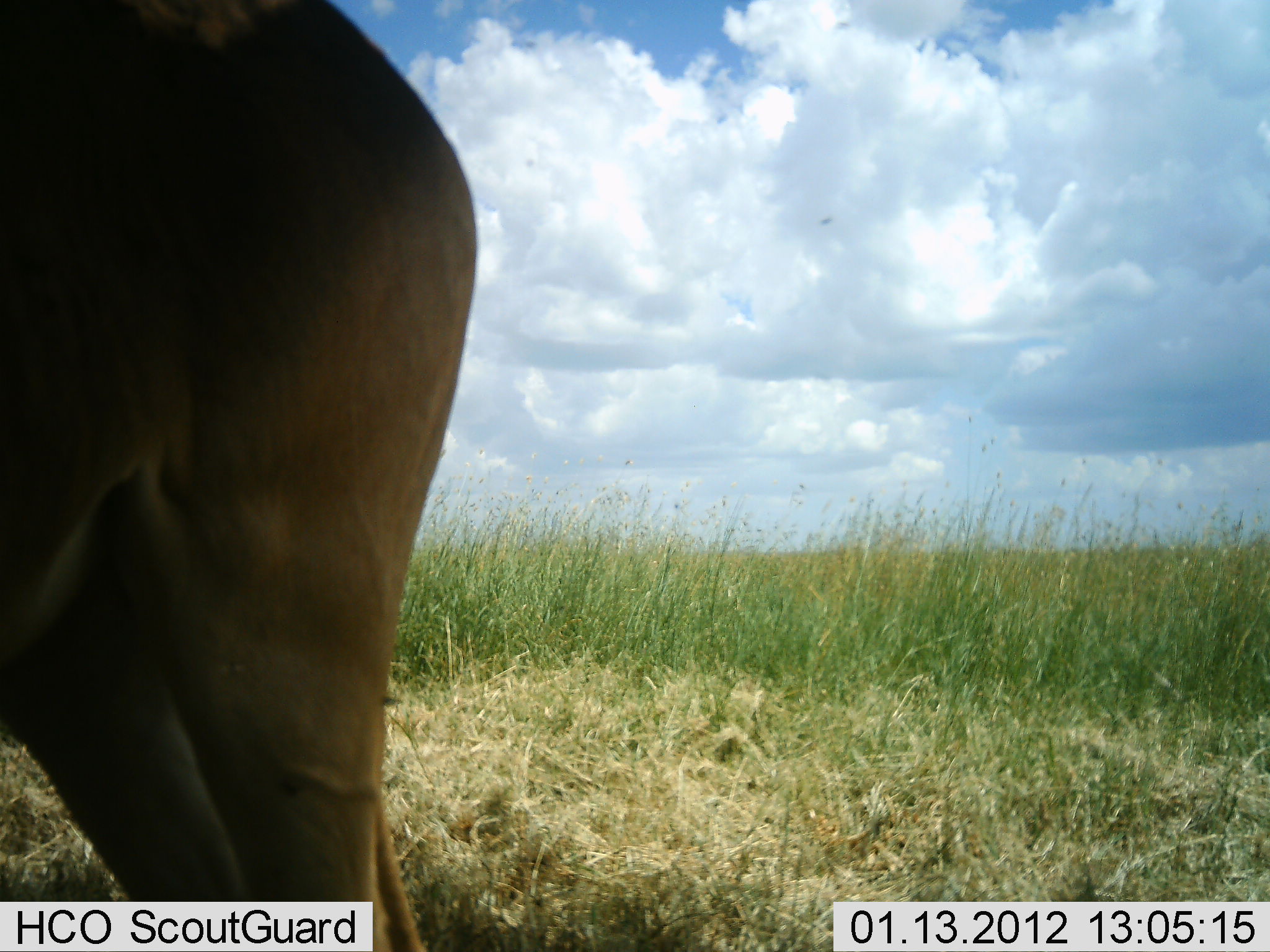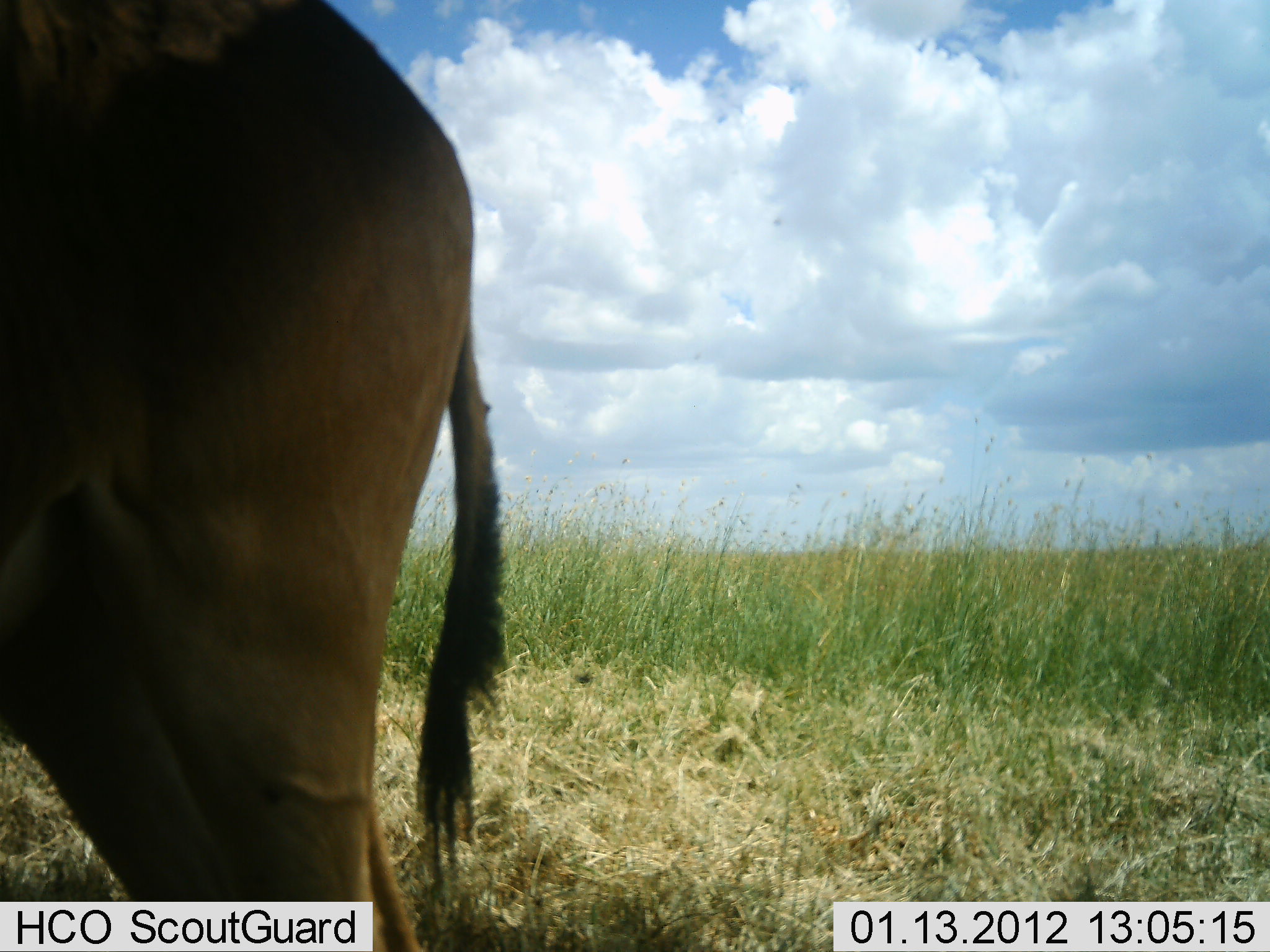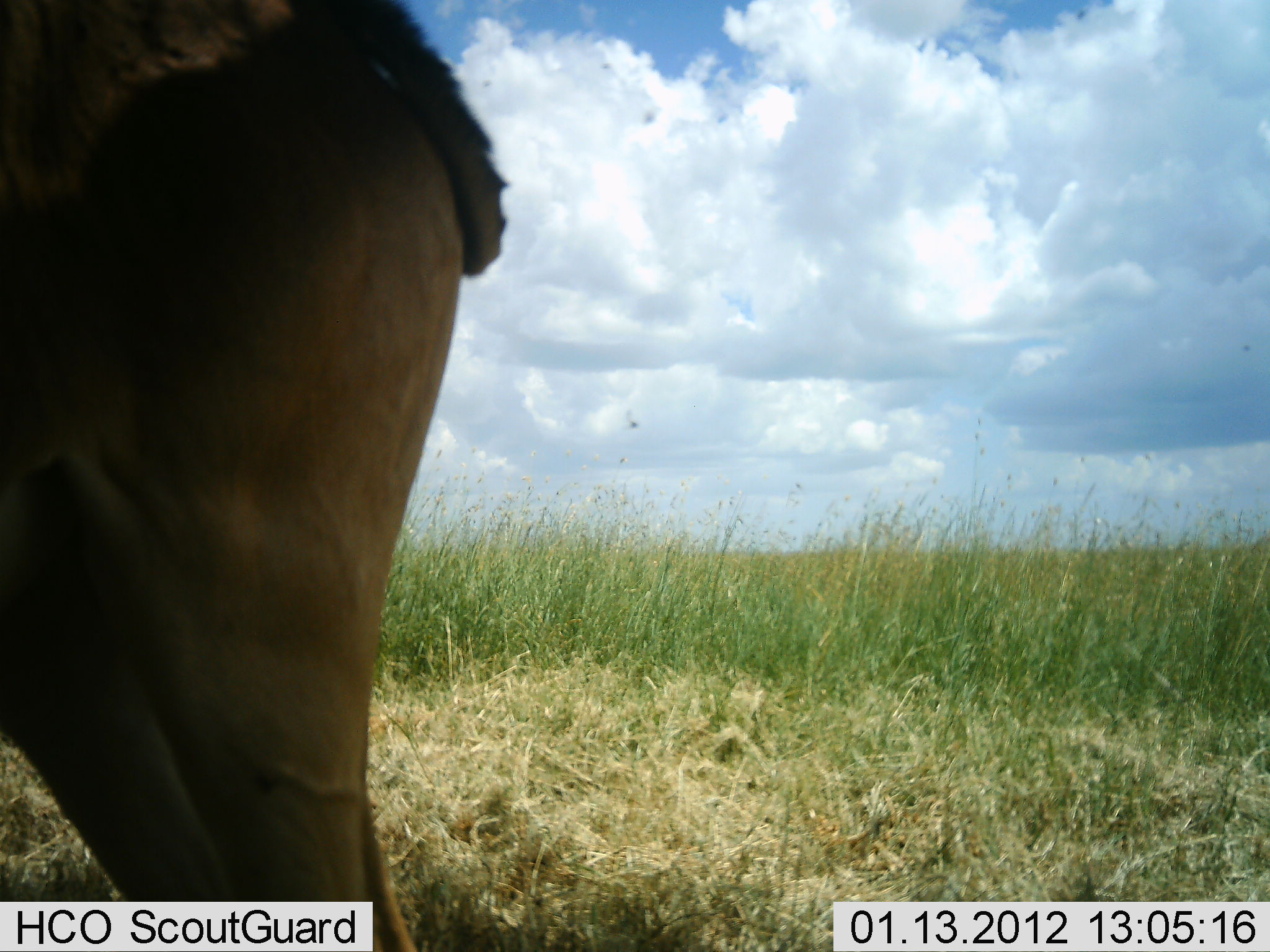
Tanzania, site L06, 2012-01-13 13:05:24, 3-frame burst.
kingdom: Animalia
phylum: Chordata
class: Mammalia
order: Artiodactyla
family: Bovidae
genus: Alcelaphus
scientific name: Alcelaphus buselaphus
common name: hartebeest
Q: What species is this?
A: Hartebeest (Alcelaphus buselaphus).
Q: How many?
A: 1.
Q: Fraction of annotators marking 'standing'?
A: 100%.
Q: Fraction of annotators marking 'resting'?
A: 0%.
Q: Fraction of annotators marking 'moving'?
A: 0%.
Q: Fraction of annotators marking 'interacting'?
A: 0%.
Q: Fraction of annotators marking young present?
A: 0%.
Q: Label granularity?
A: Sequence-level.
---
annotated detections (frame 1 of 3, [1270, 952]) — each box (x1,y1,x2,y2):
animal: (0,1,481,951)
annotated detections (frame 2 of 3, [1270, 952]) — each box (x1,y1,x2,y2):
animal: (0,0,512,952)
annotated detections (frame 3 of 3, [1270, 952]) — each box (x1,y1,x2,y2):
animal: (0,1,508,951)